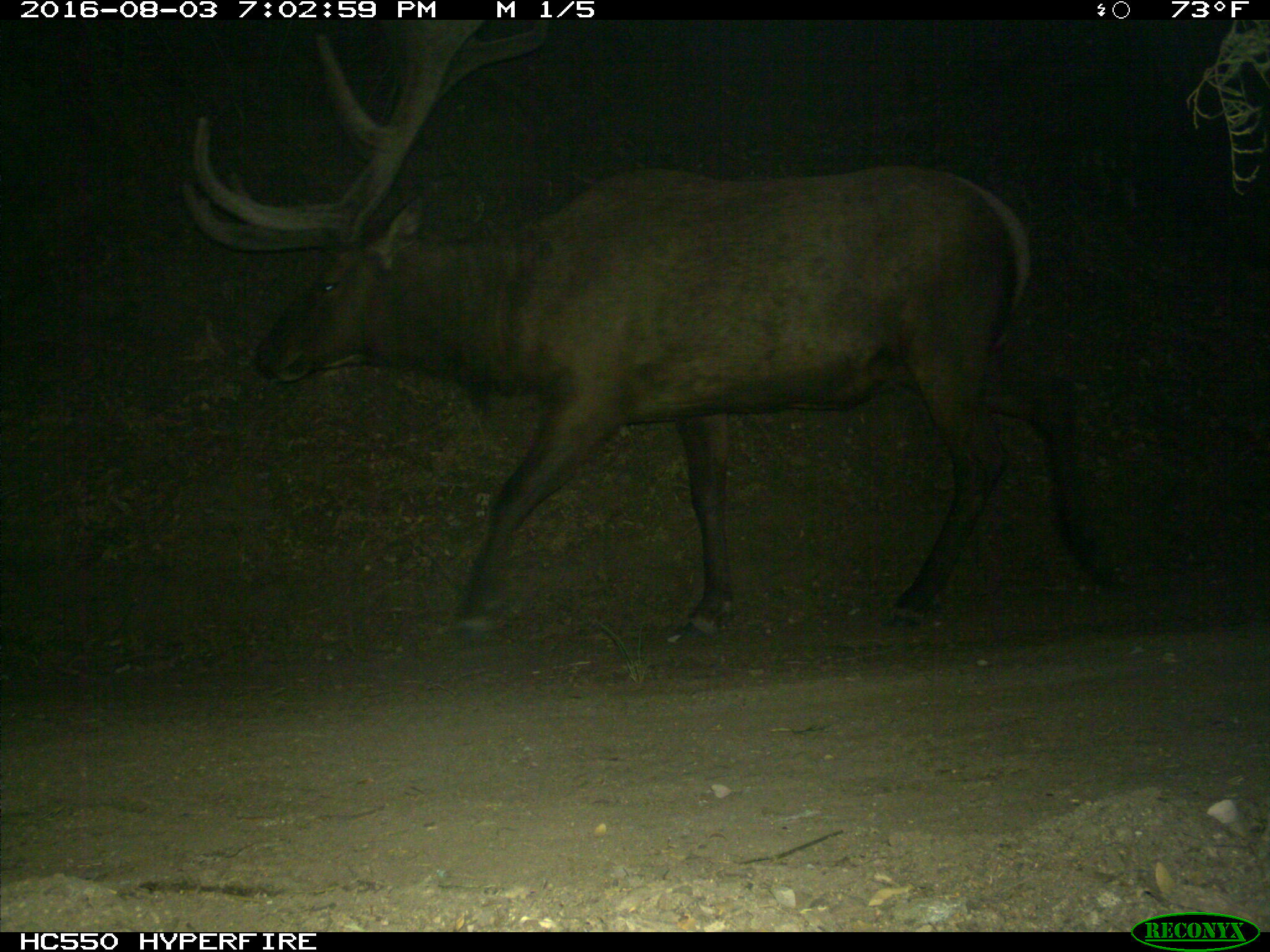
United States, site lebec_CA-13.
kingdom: Animalia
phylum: Chordata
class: Mammalia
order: Artiodactyla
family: Cervidae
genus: Cervus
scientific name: Cervus canadensis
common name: elk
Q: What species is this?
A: Cervus canadensis (elk).